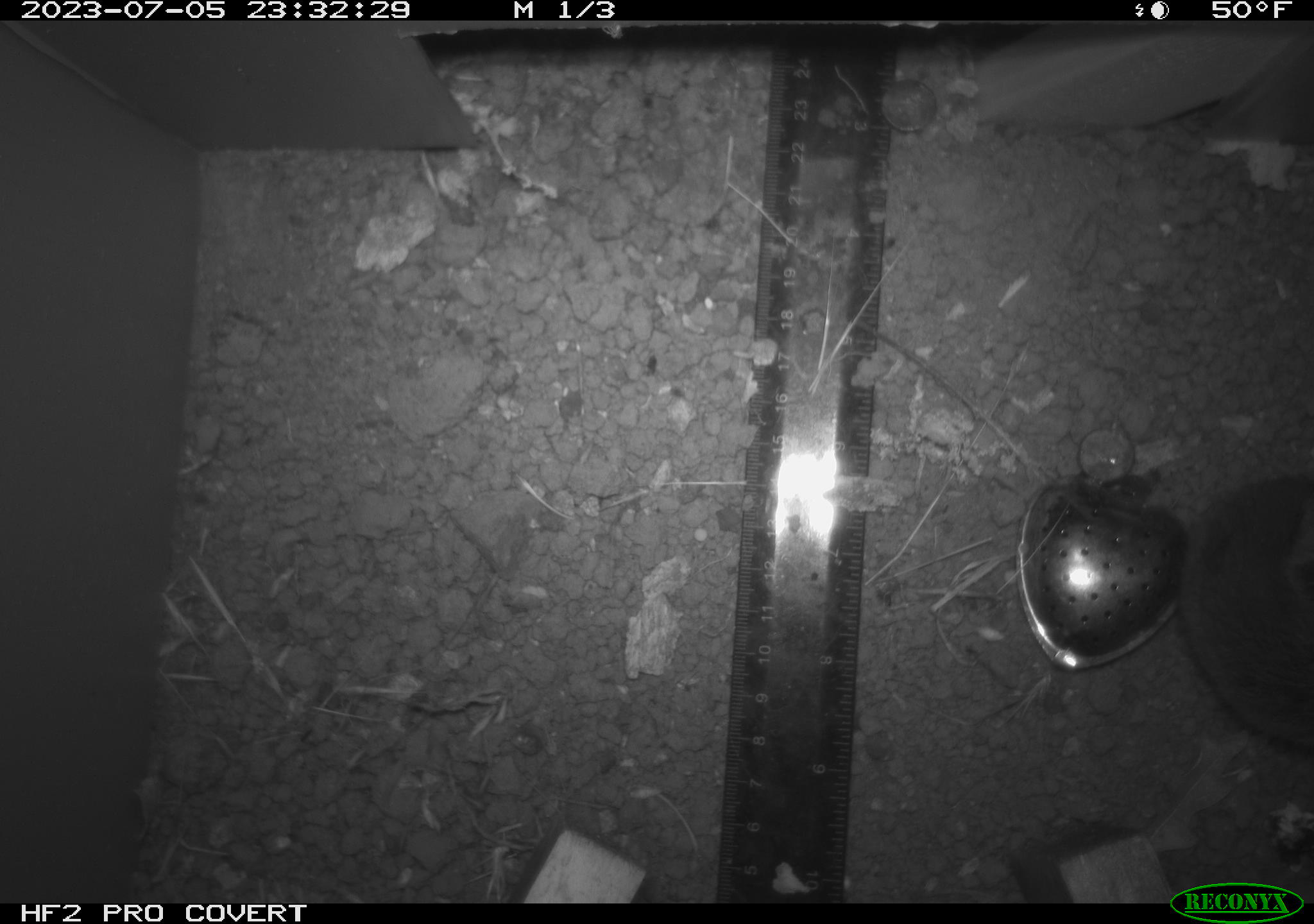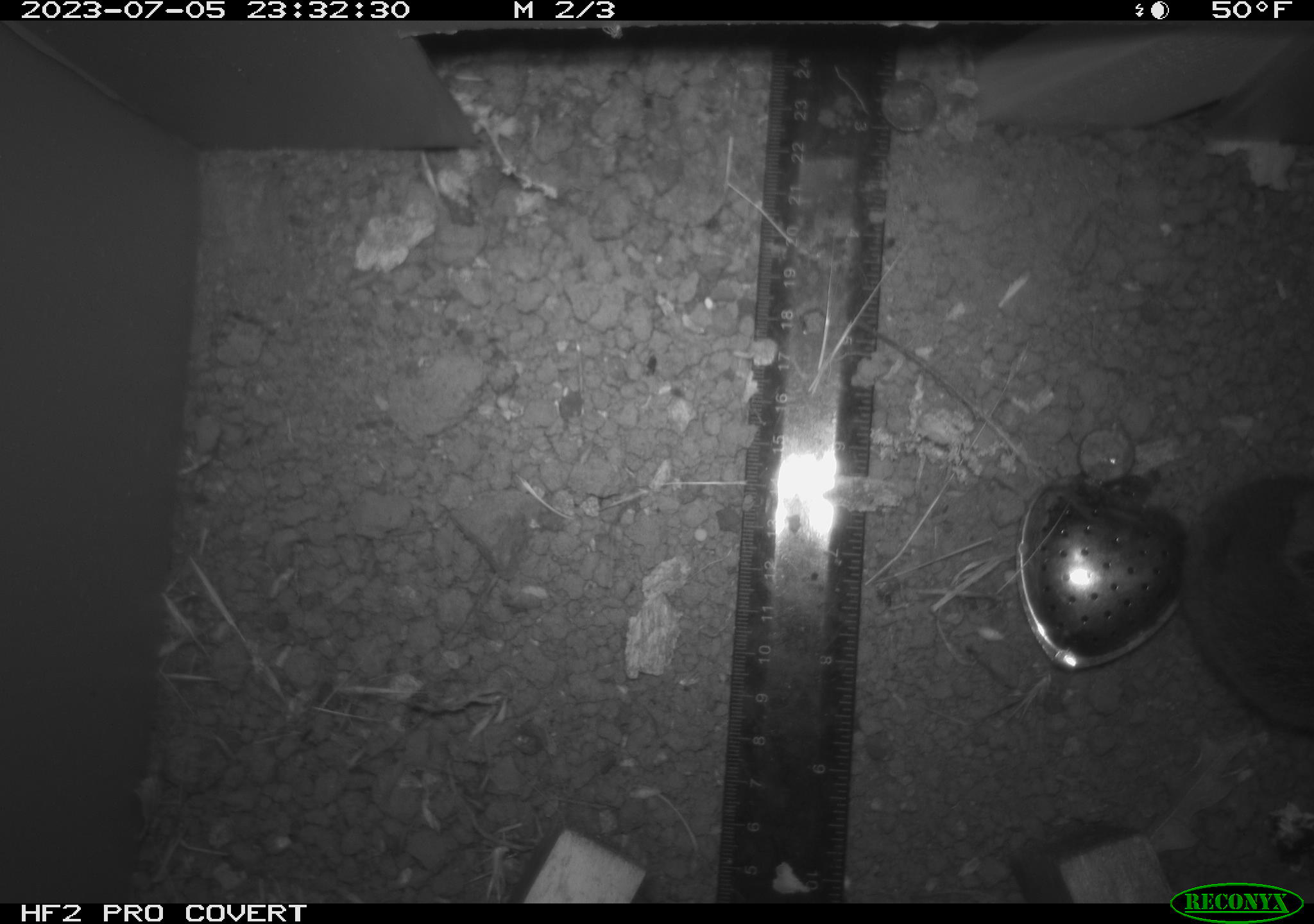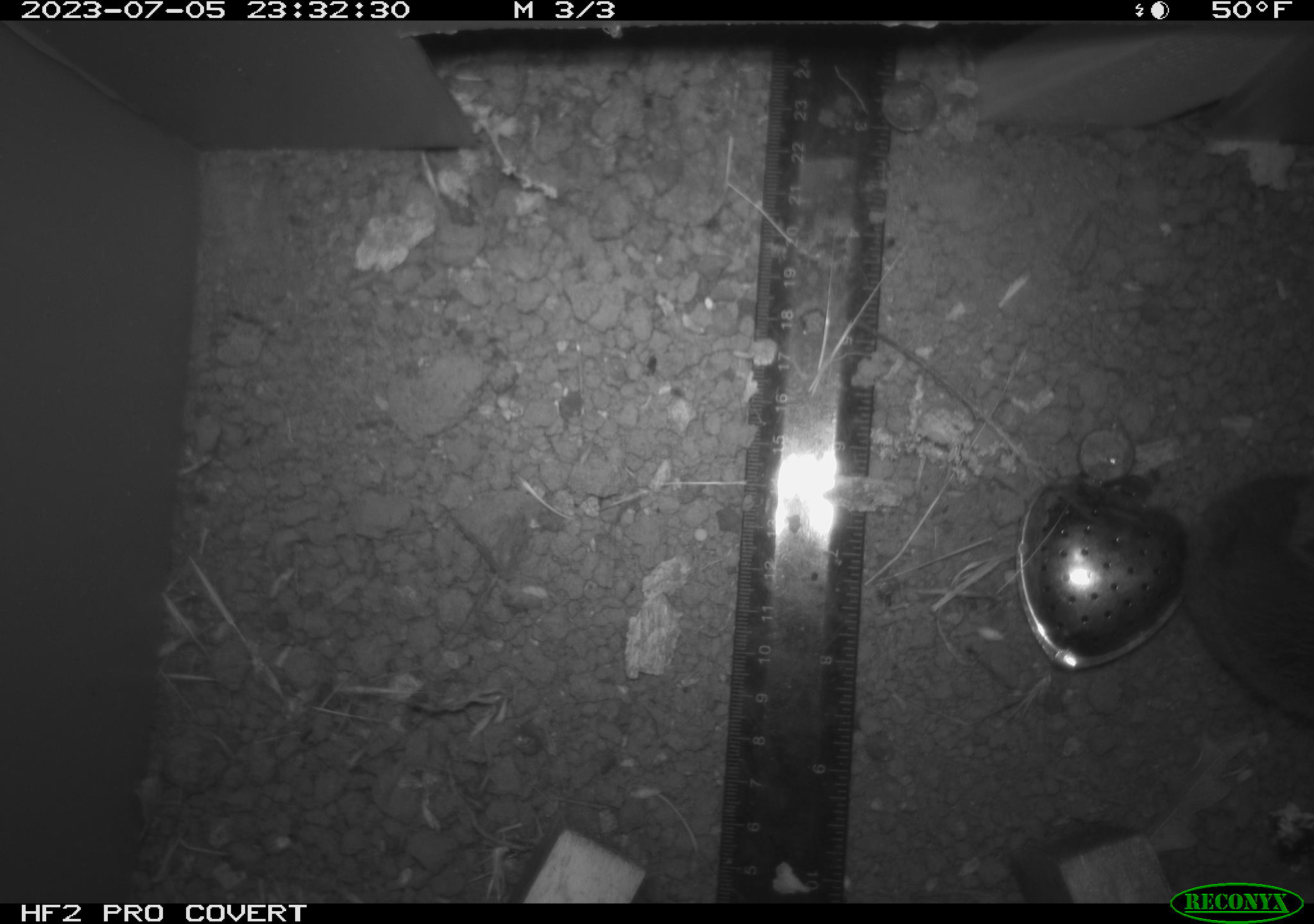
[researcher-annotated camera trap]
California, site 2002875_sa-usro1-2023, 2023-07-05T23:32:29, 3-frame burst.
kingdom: Animalia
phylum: Chordata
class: Mammalia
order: Rodentia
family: Cricetidae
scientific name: Arvicolinae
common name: voles, lemmings, and muskrats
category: arvicolinae subfamily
Arvicolinae subfamily (voles, lemmings, and muskrats) (Arvicolinae).